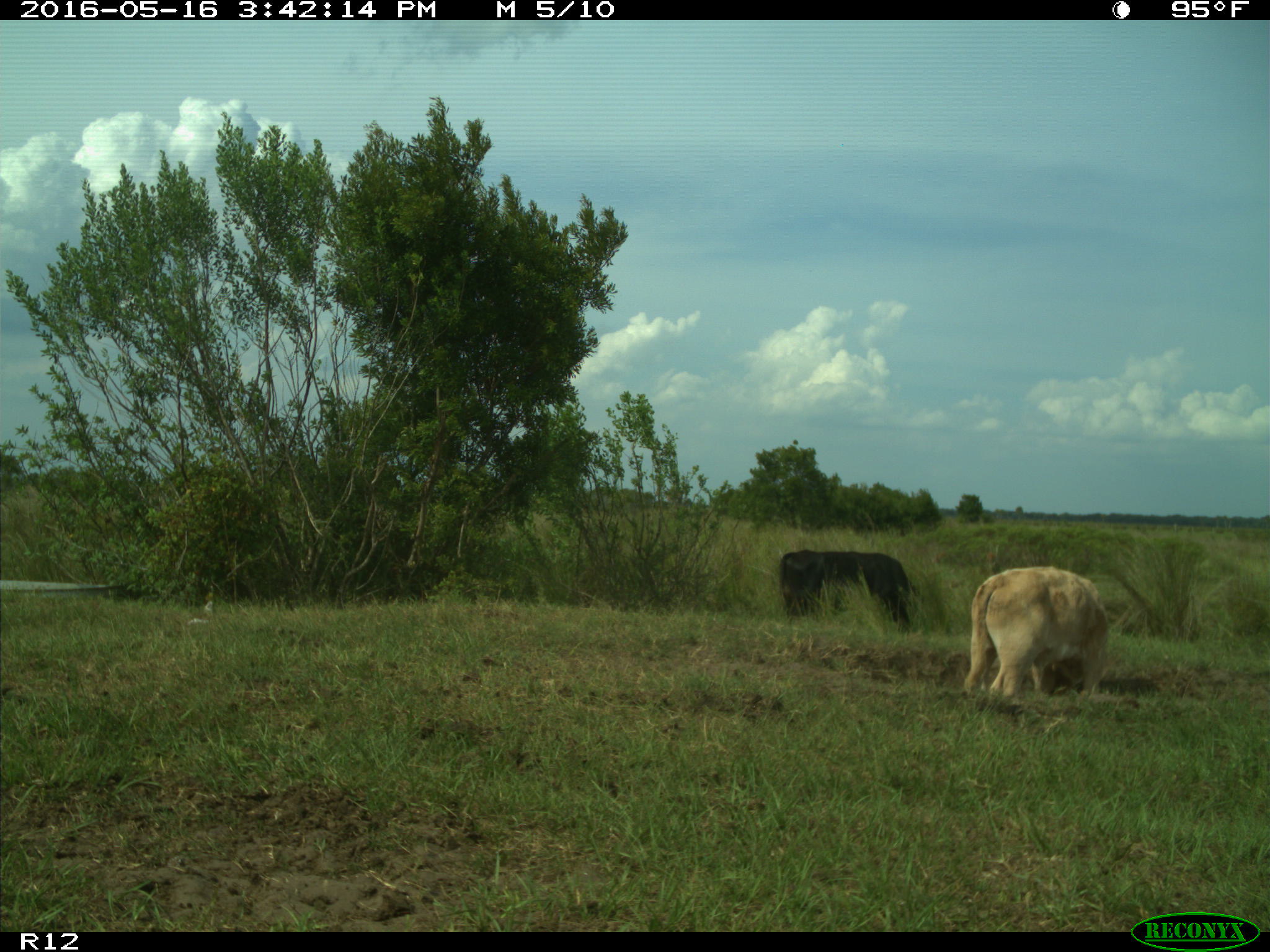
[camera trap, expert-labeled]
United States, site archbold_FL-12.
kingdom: Animalia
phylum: Chordata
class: Mammalia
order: Artiodactyla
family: Bovidae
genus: Bos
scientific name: Bos taurus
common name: domestic cow